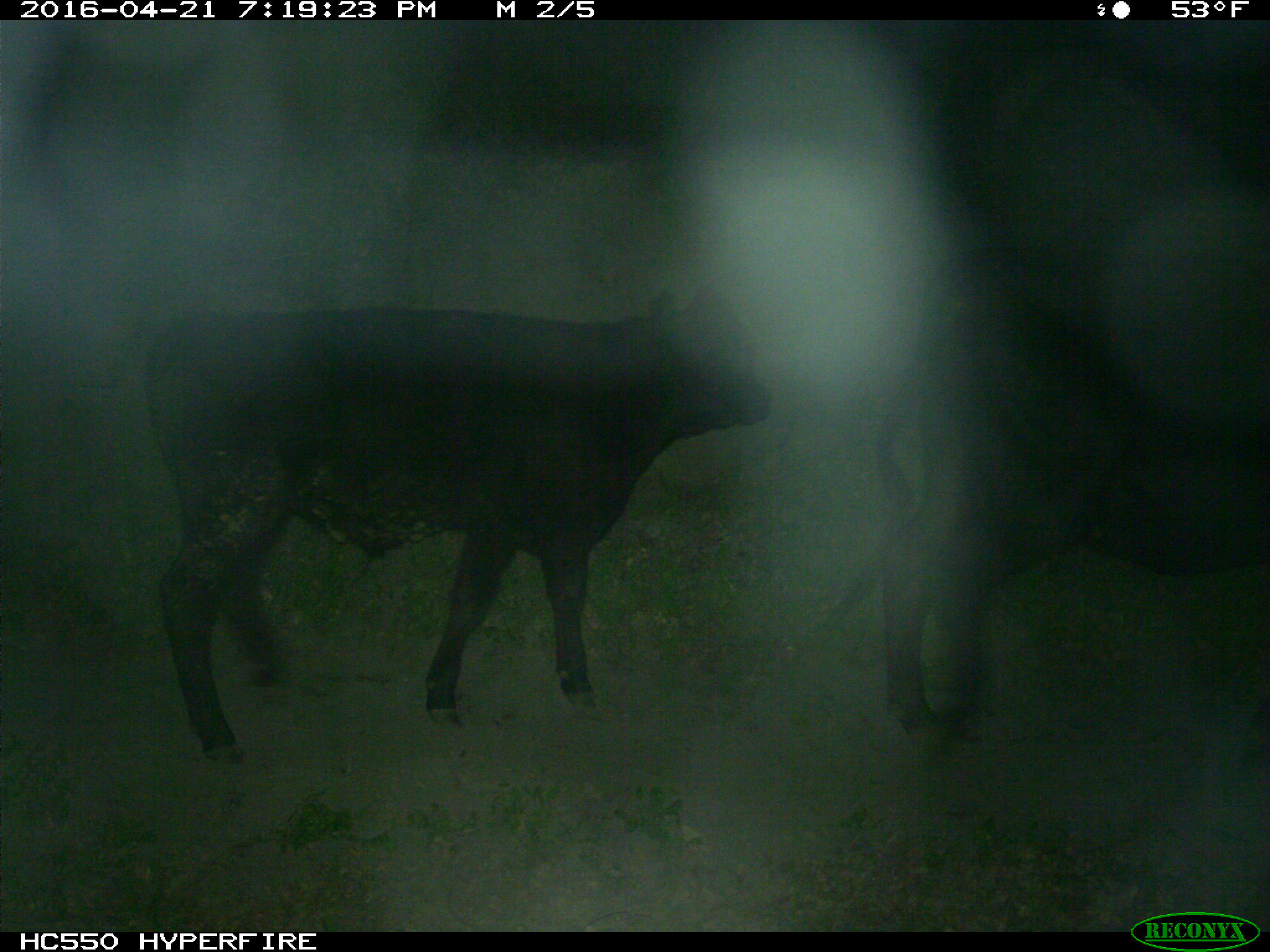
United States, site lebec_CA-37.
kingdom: Animalia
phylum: Chordata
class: Mammalia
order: Artiodactyla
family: Bovidae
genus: Bos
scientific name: Bos taurus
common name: domestic cow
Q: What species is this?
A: Bos taurus (domestic cow).